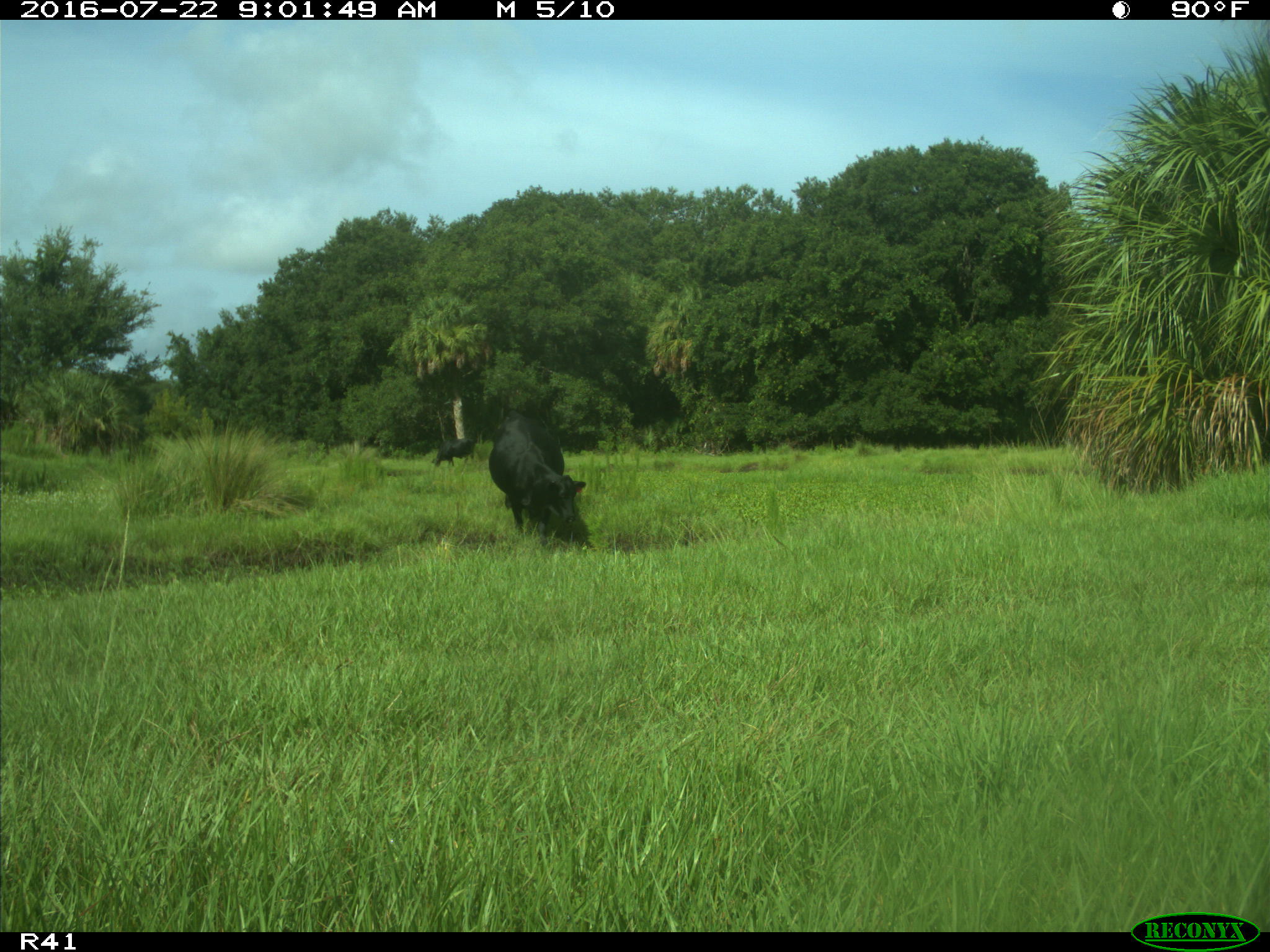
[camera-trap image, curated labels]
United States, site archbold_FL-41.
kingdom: Animalia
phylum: Chordata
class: Mammalia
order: Artiodactyla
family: Bovidae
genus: Bos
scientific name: Bos taurus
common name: domestic cow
Bos taurus (domestic cow).